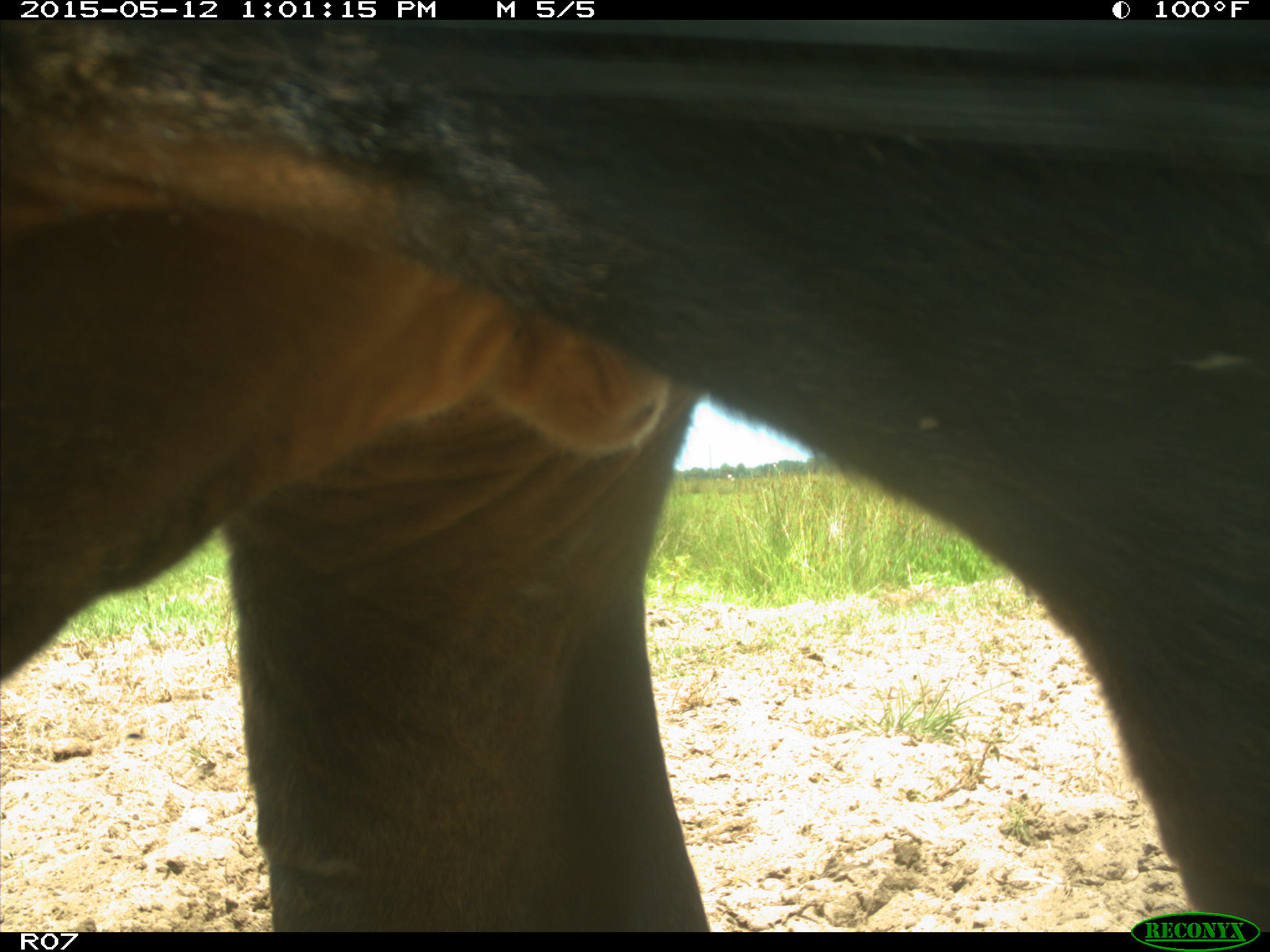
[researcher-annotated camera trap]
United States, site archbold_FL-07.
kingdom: Animalia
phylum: Chordata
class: Mammalia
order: Artiodactyla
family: Bovidae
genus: Bos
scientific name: Bos taurus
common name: domestic cow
Bos taurus (domestic cow).